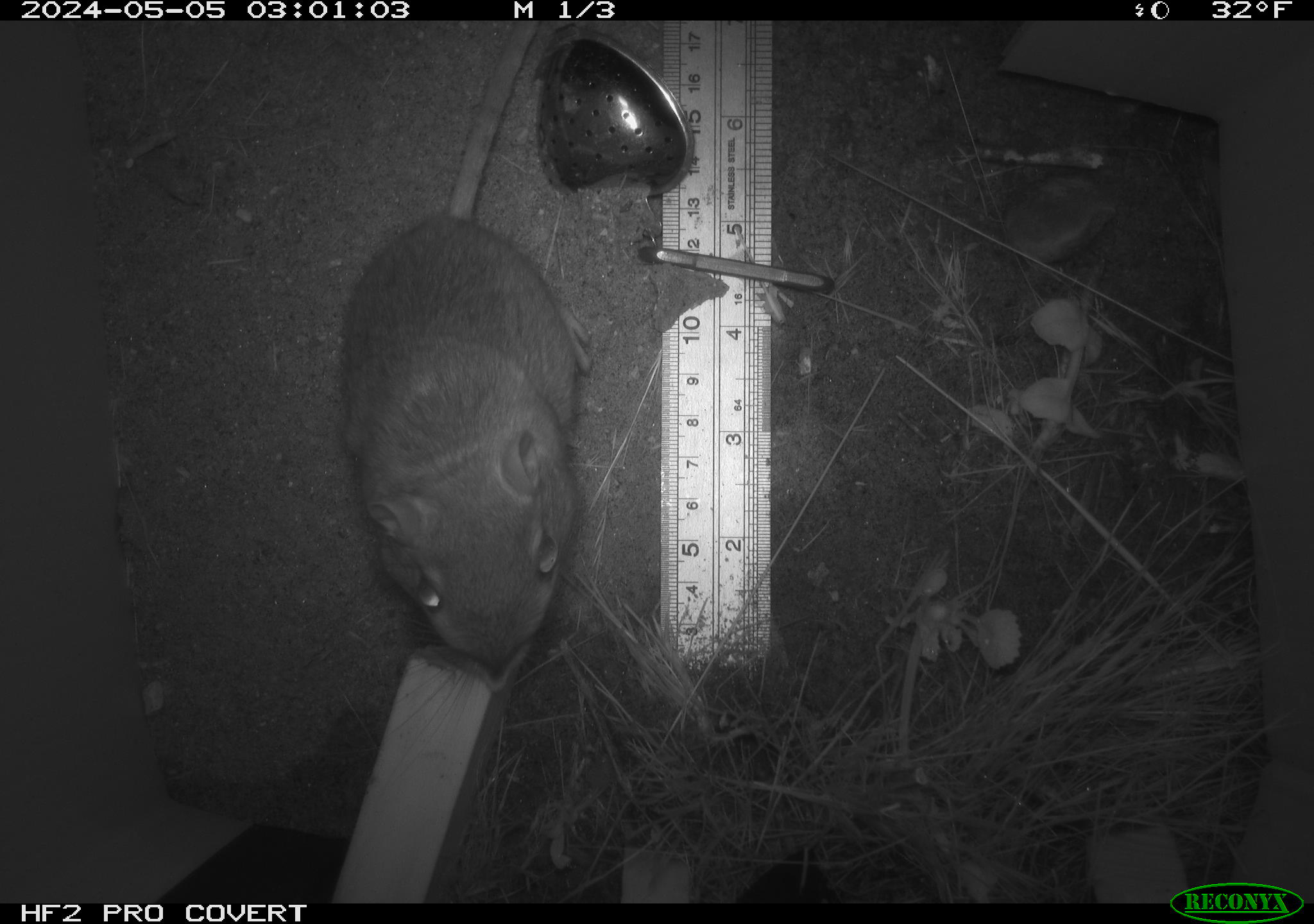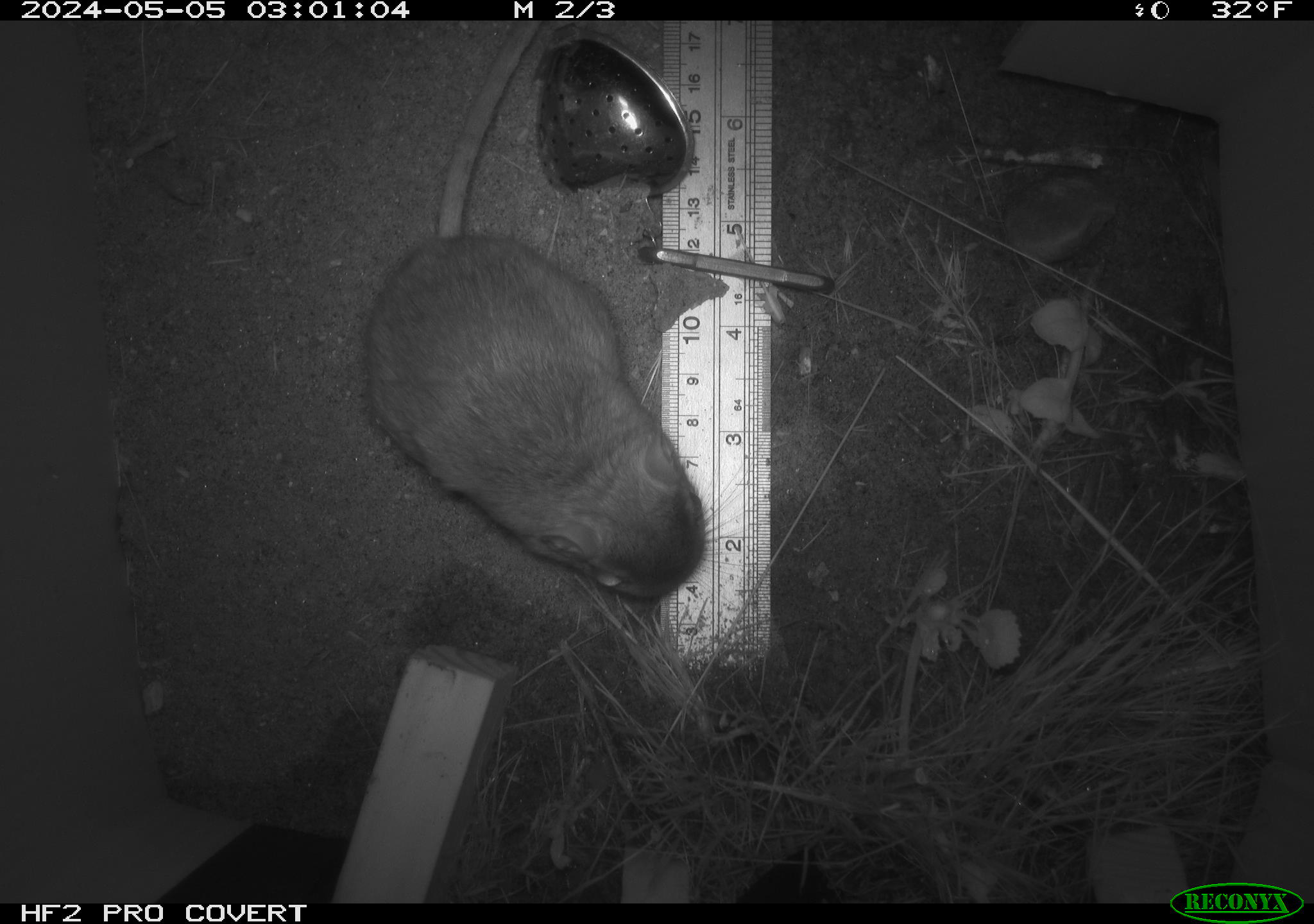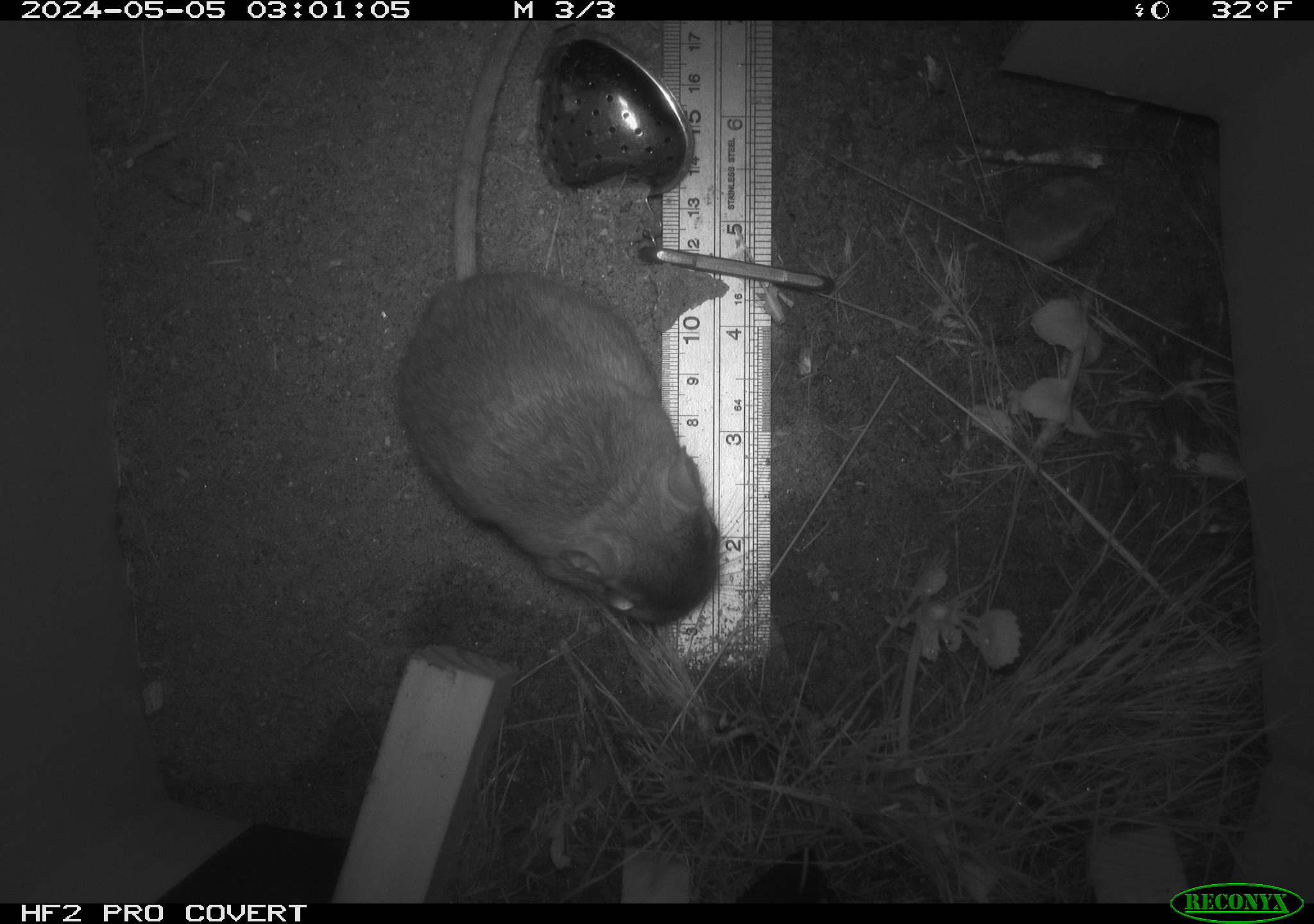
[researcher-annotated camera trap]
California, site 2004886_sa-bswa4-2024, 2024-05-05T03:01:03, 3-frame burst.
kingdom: Animalia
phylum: Chordata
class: Mammalia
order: Rodentia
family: Heteromyidae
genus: Dipodomys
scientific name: Dipodomys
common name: kangaroo rats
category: dipodomys species